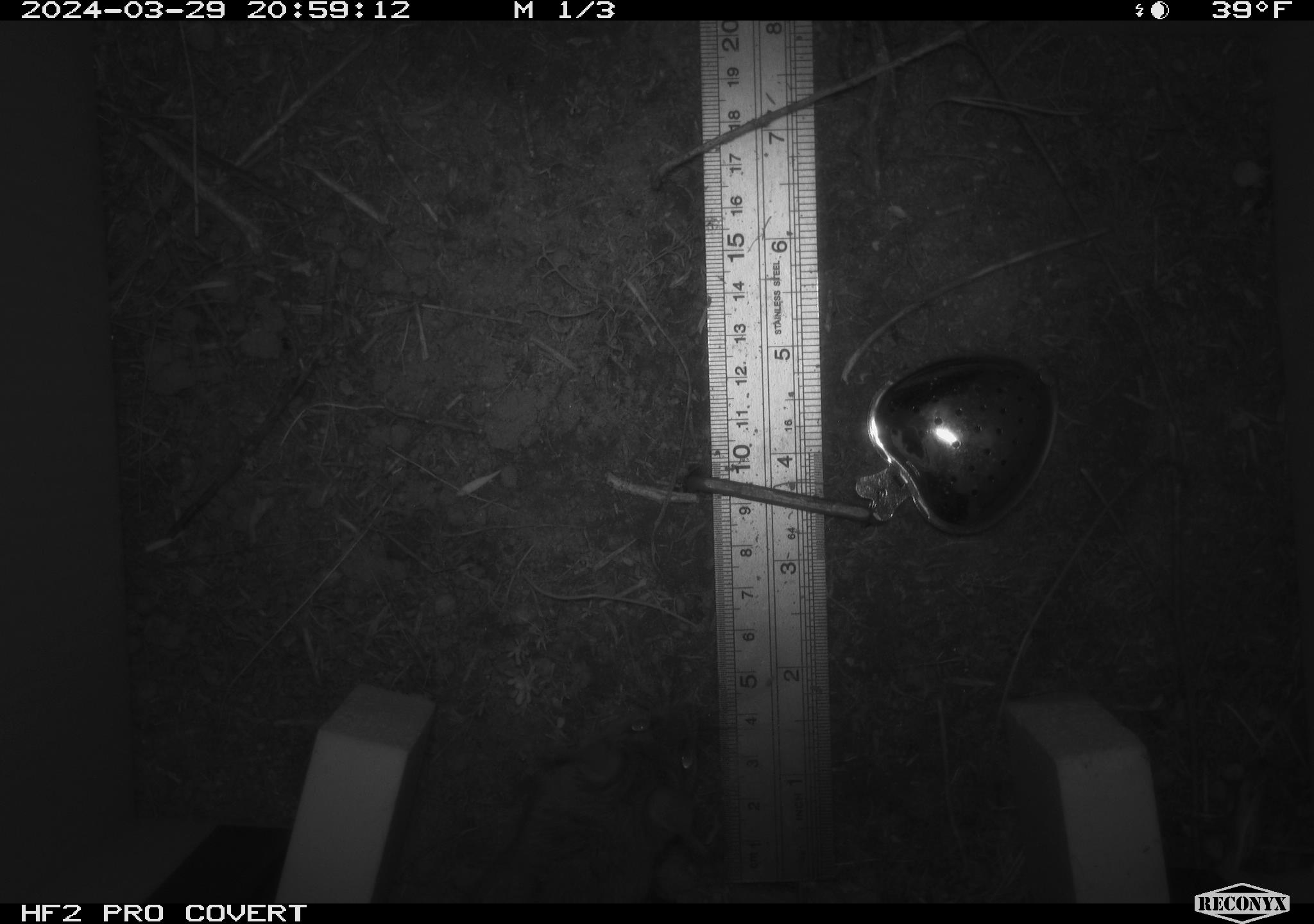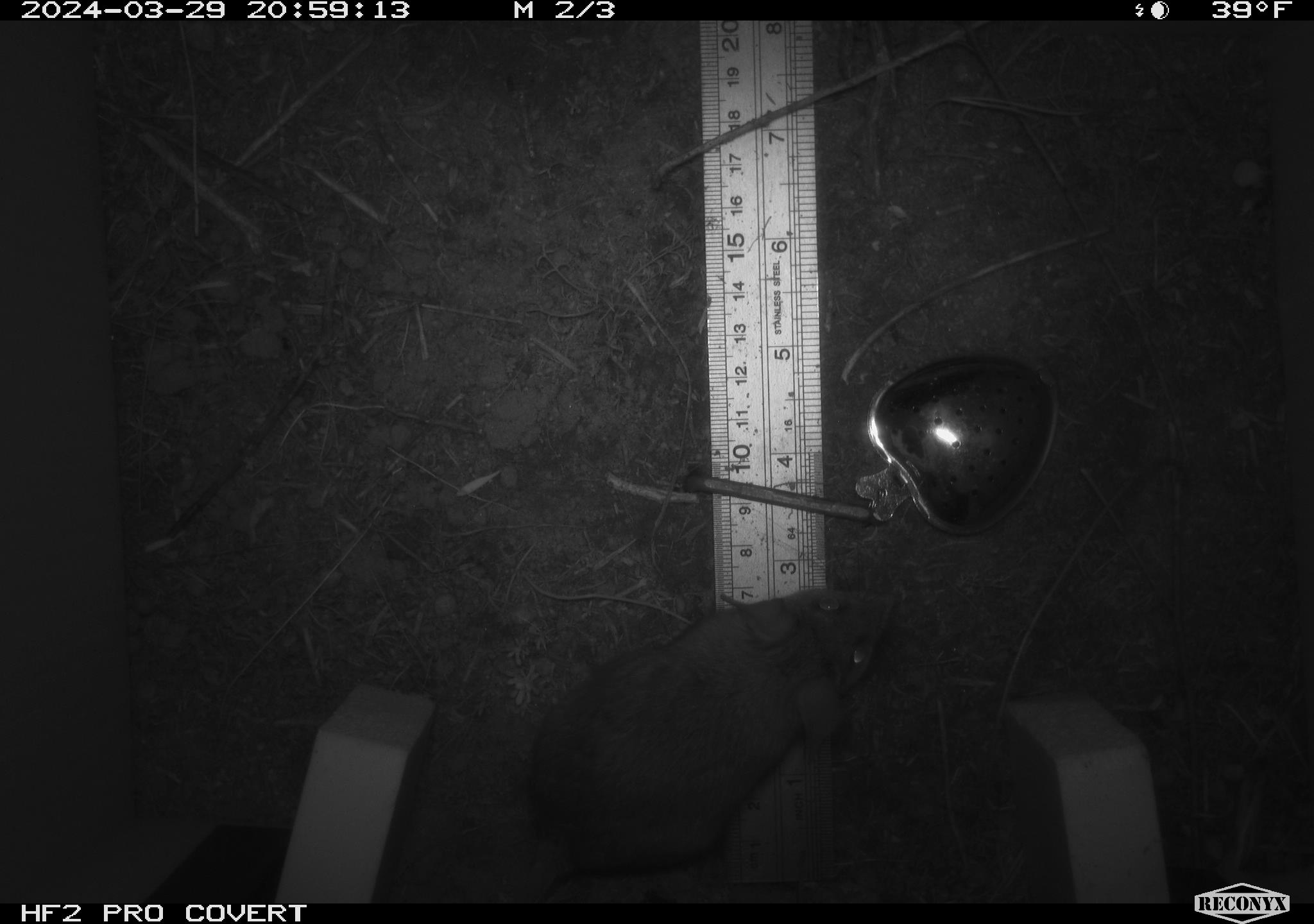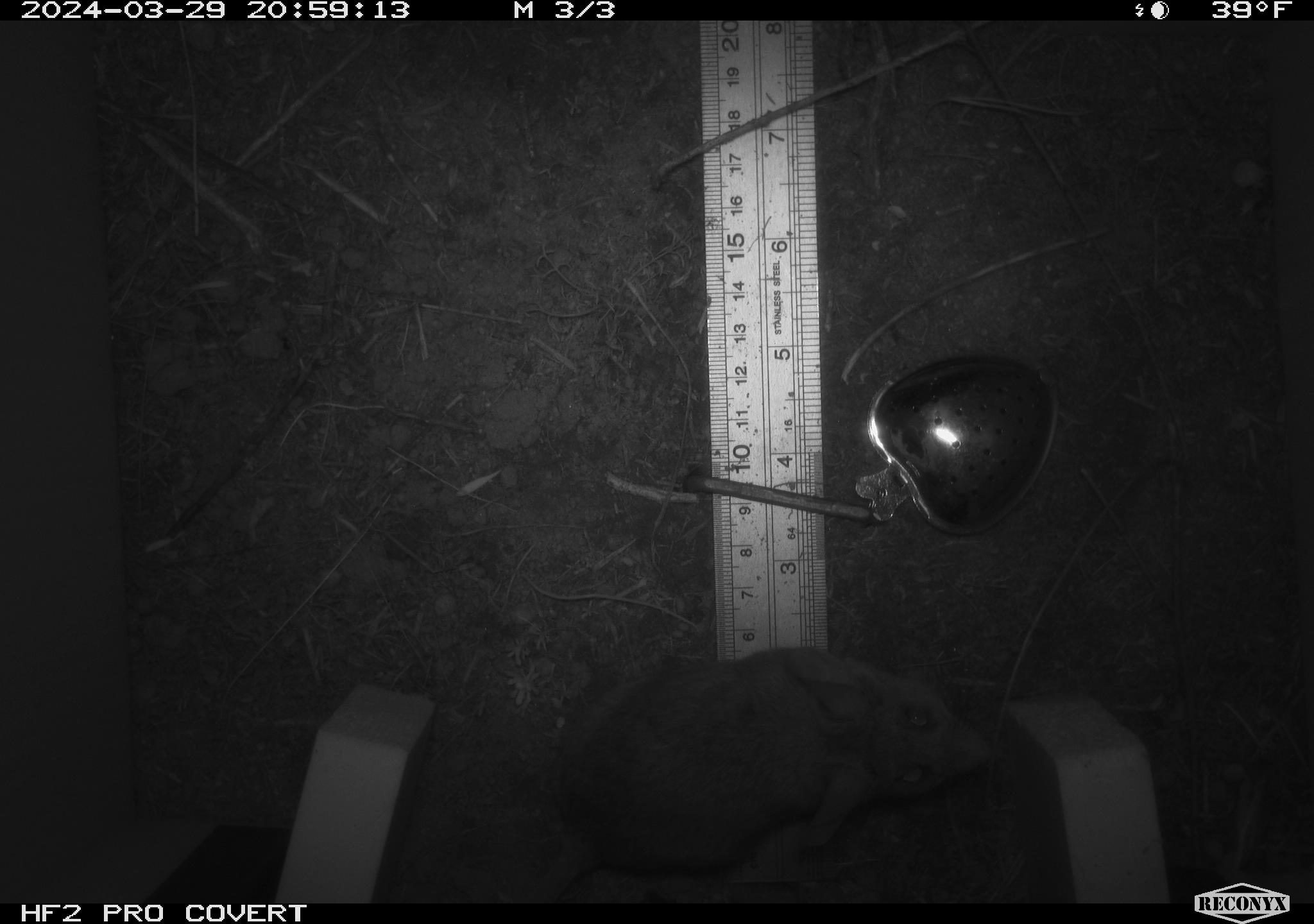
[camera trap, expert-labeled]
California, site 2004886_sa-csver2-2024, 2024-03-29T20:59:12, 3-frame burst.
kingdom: Animalia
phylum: Chordata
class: Mammalia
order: Rodentia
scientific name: Rodentia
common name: rodent